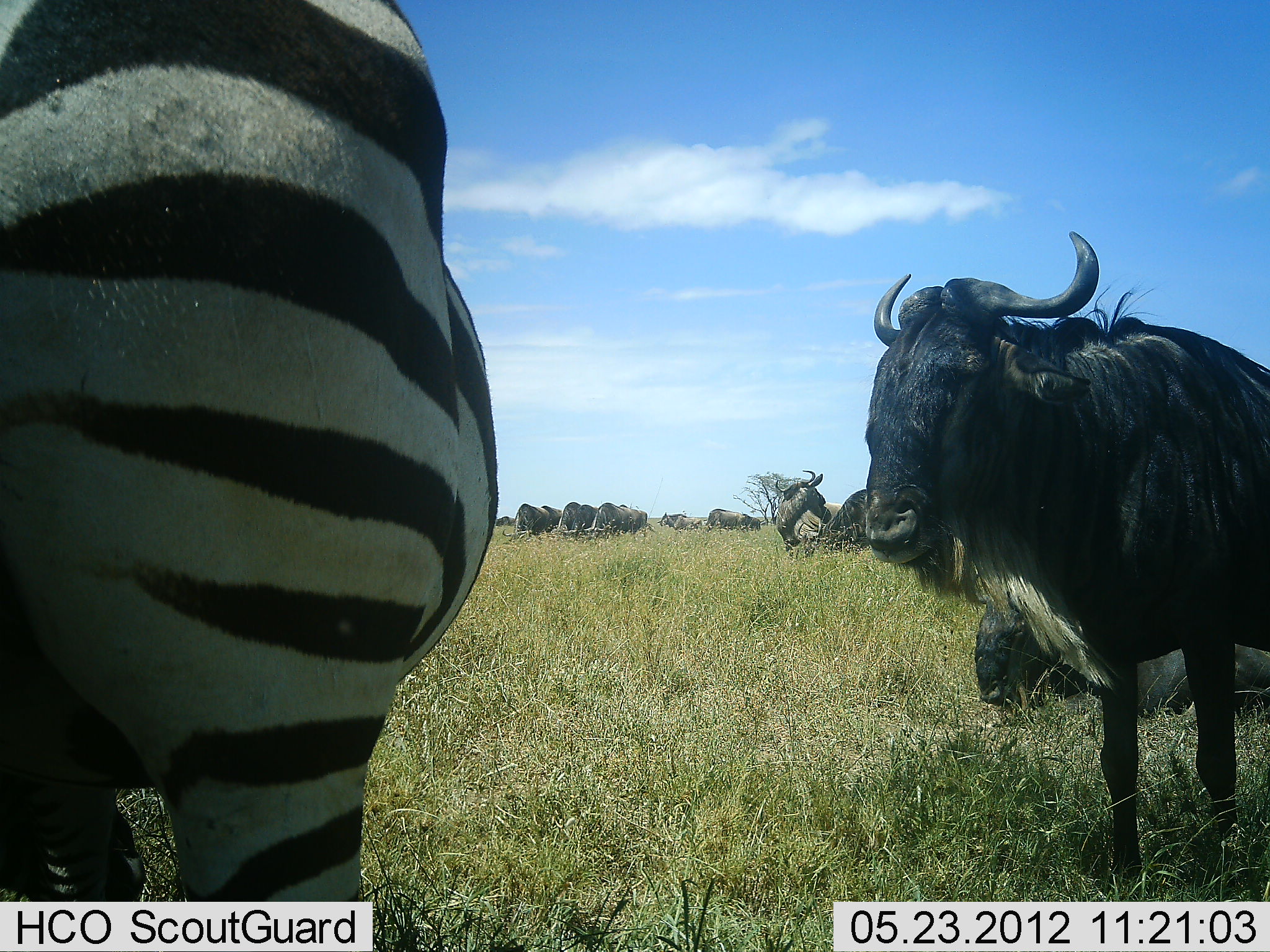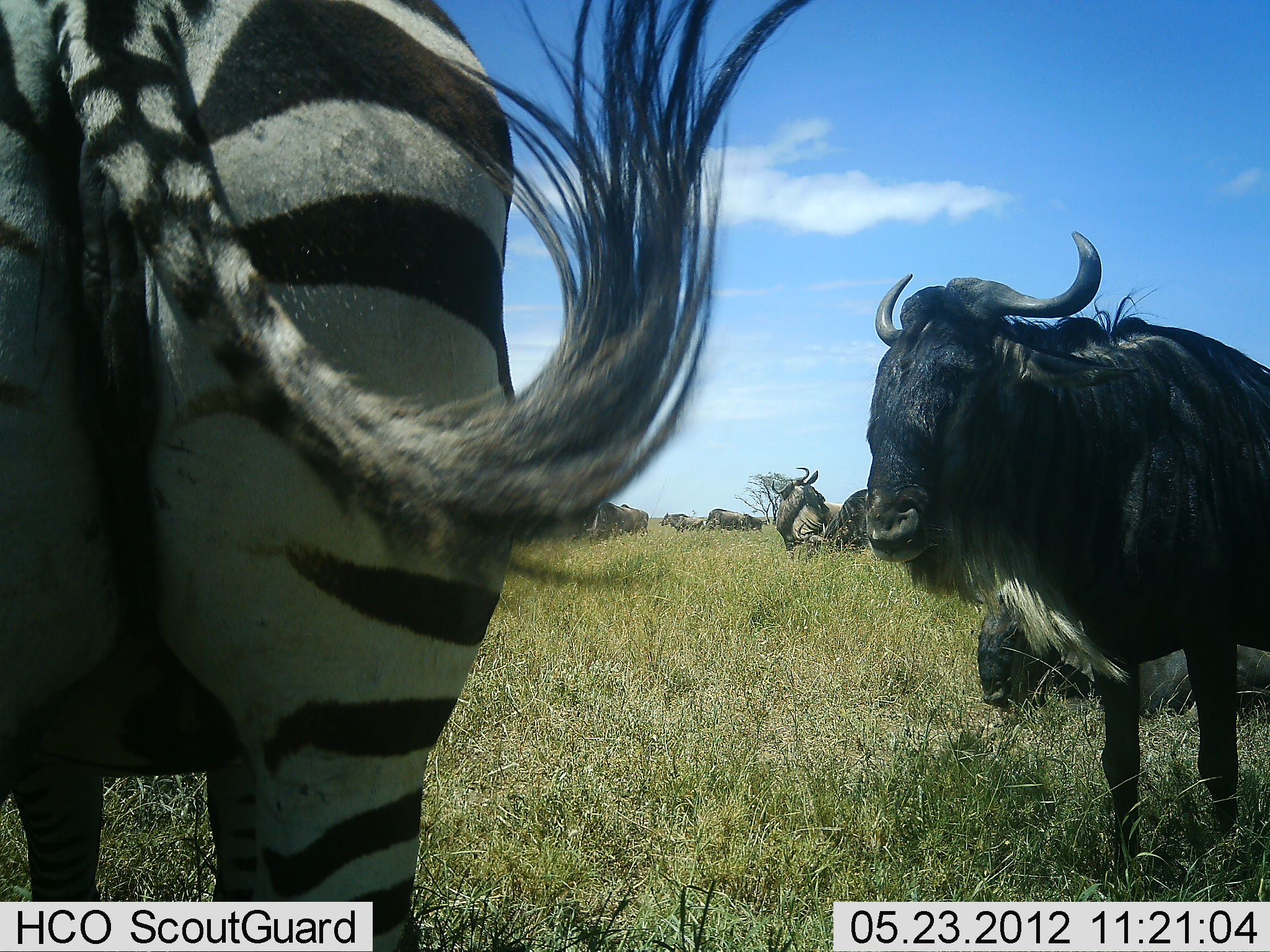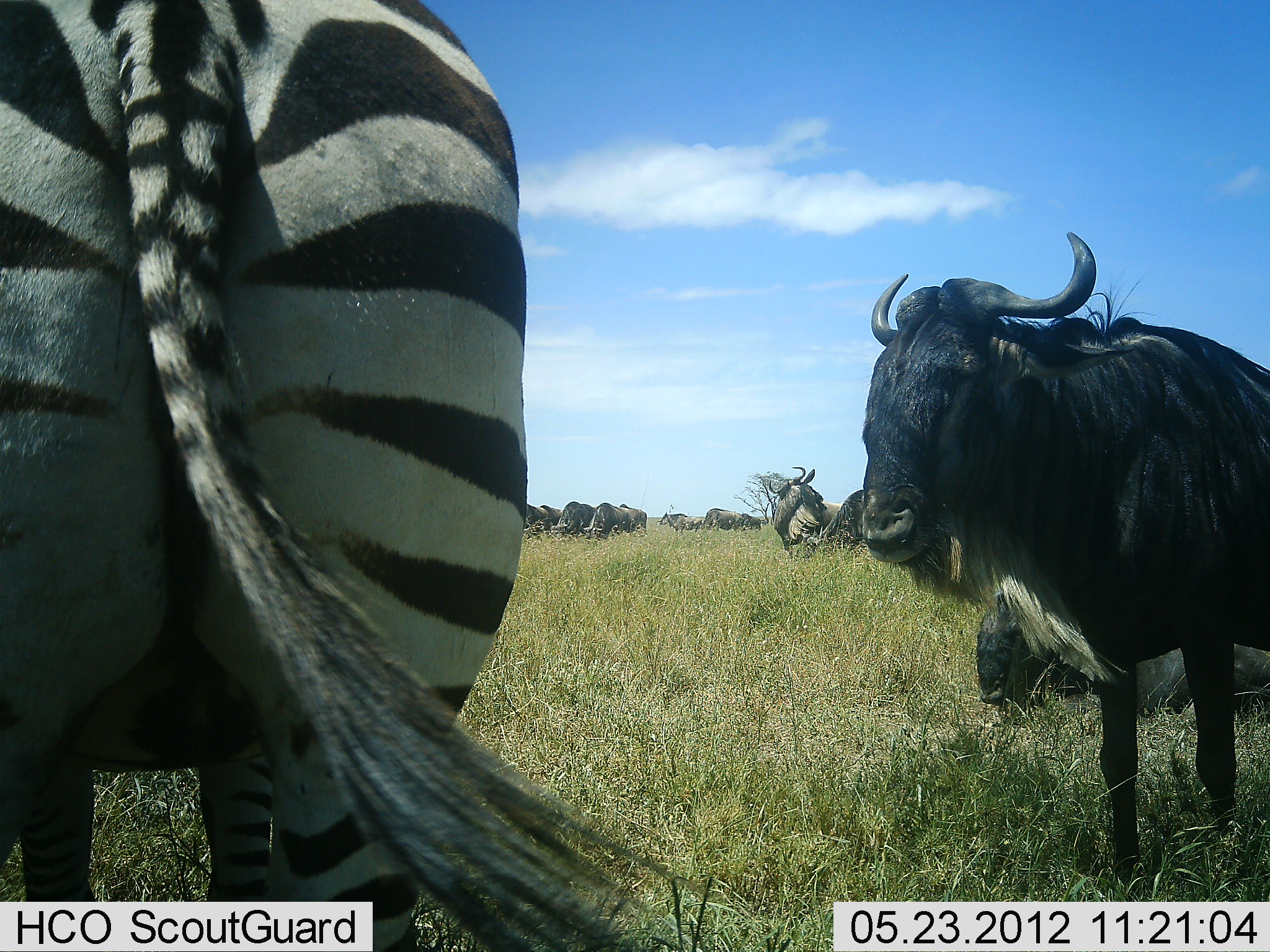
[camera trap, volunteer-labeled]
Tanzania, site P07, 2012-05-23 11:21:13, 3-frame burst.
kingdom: Animalia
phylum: Chordata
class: Mammalia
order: Artiodactyla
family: Bovidae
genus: Connochaetes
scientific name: Connochaetes taurinus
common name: blue wildebeest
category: wildebeest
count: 9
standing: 91%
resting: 83%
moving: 9%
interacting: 4%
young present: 0%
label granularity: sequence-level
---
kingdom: Animalia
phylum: Chordata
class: Mammalia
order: Perissodactyla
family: Equidae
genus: Equus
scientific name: Equus quagga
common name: plains zebra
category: zebra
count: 1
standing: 100%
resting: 0%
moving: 0%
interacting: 0%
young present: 0%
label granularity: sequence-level